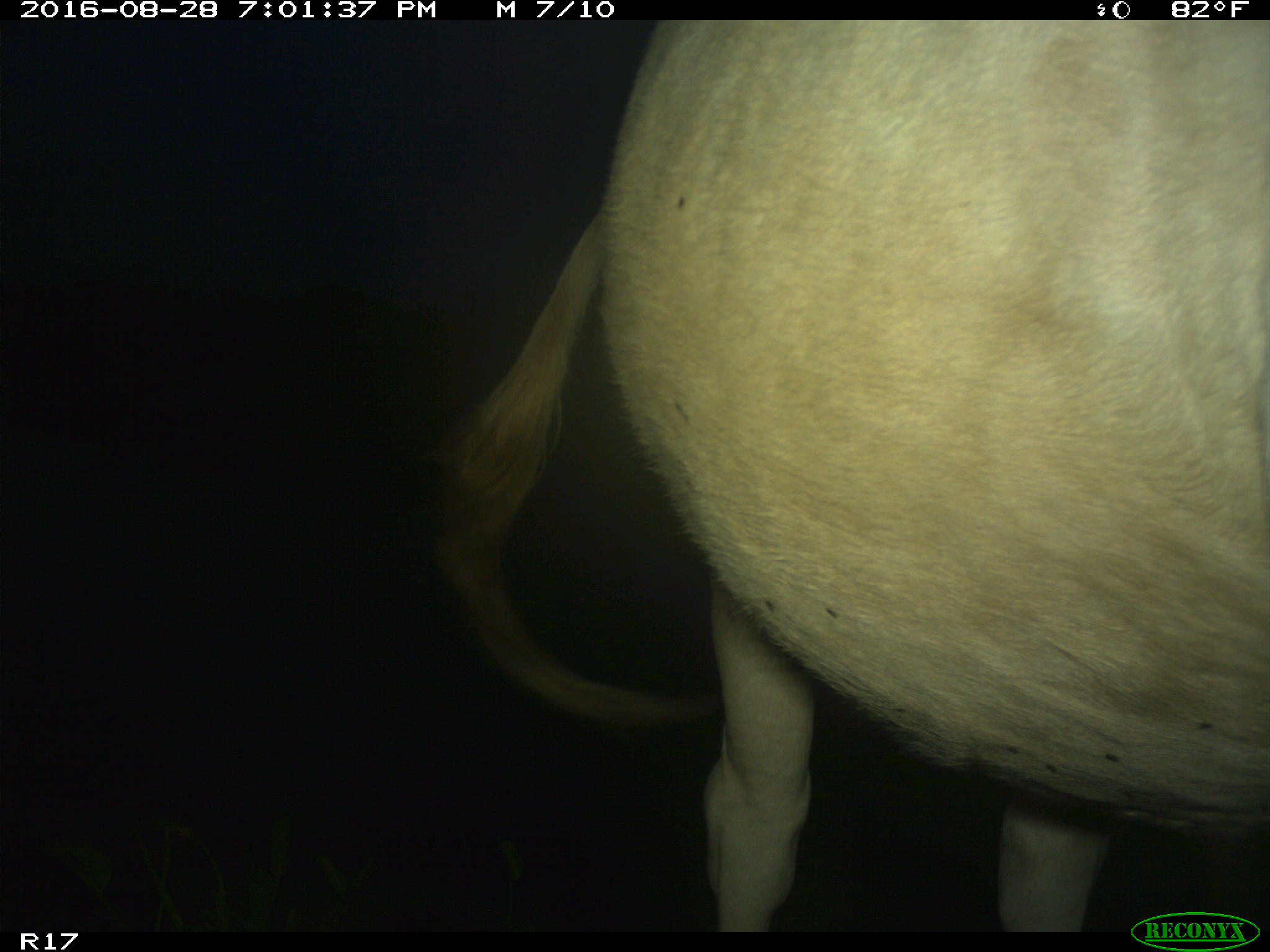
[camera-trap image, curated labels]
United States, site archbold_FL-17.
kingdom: Animalia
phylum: Chordata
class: Mammalia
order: Artiodactyla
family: Bovidae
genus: Bos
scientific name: Bos taurus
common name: domestic cow